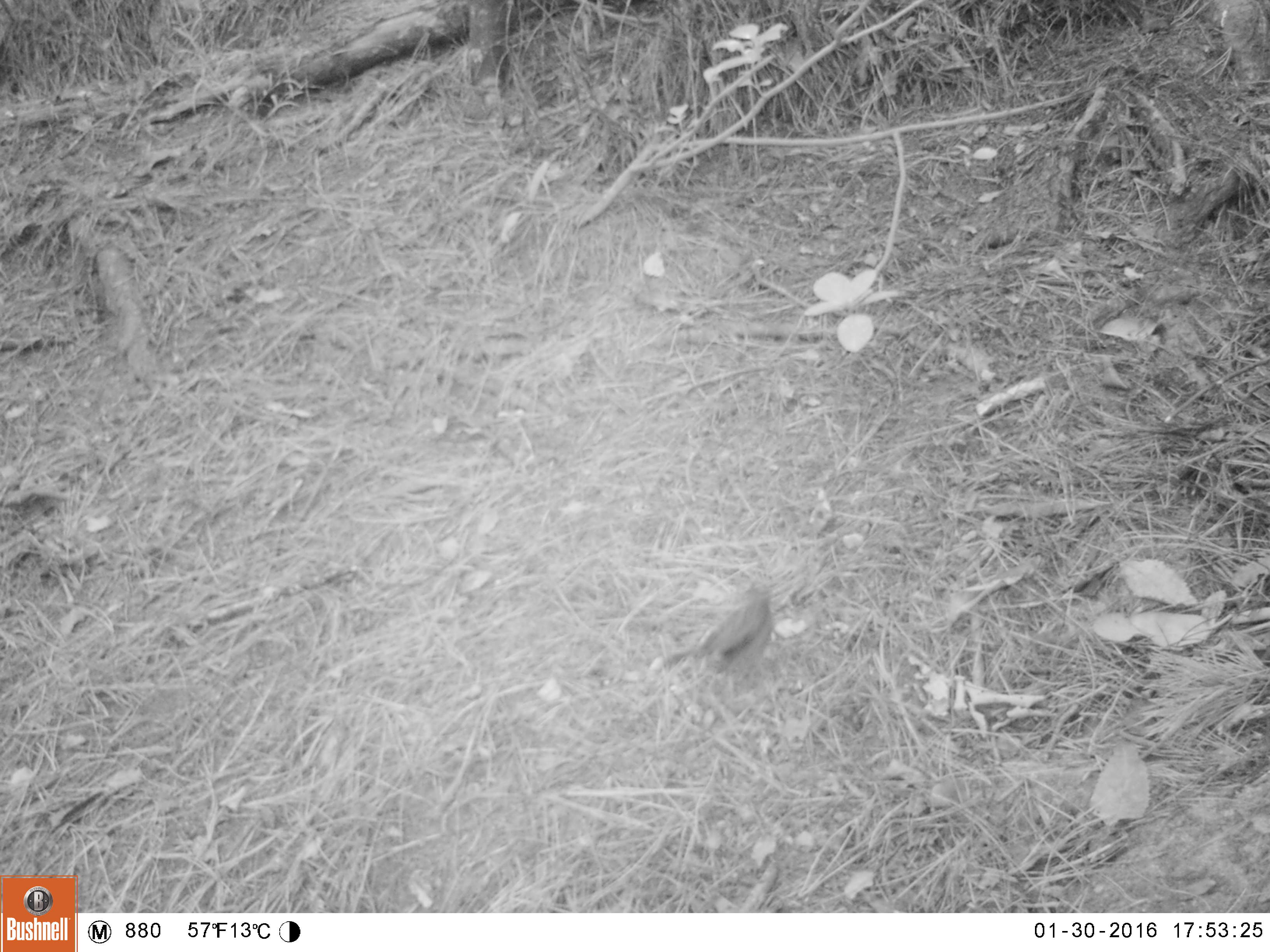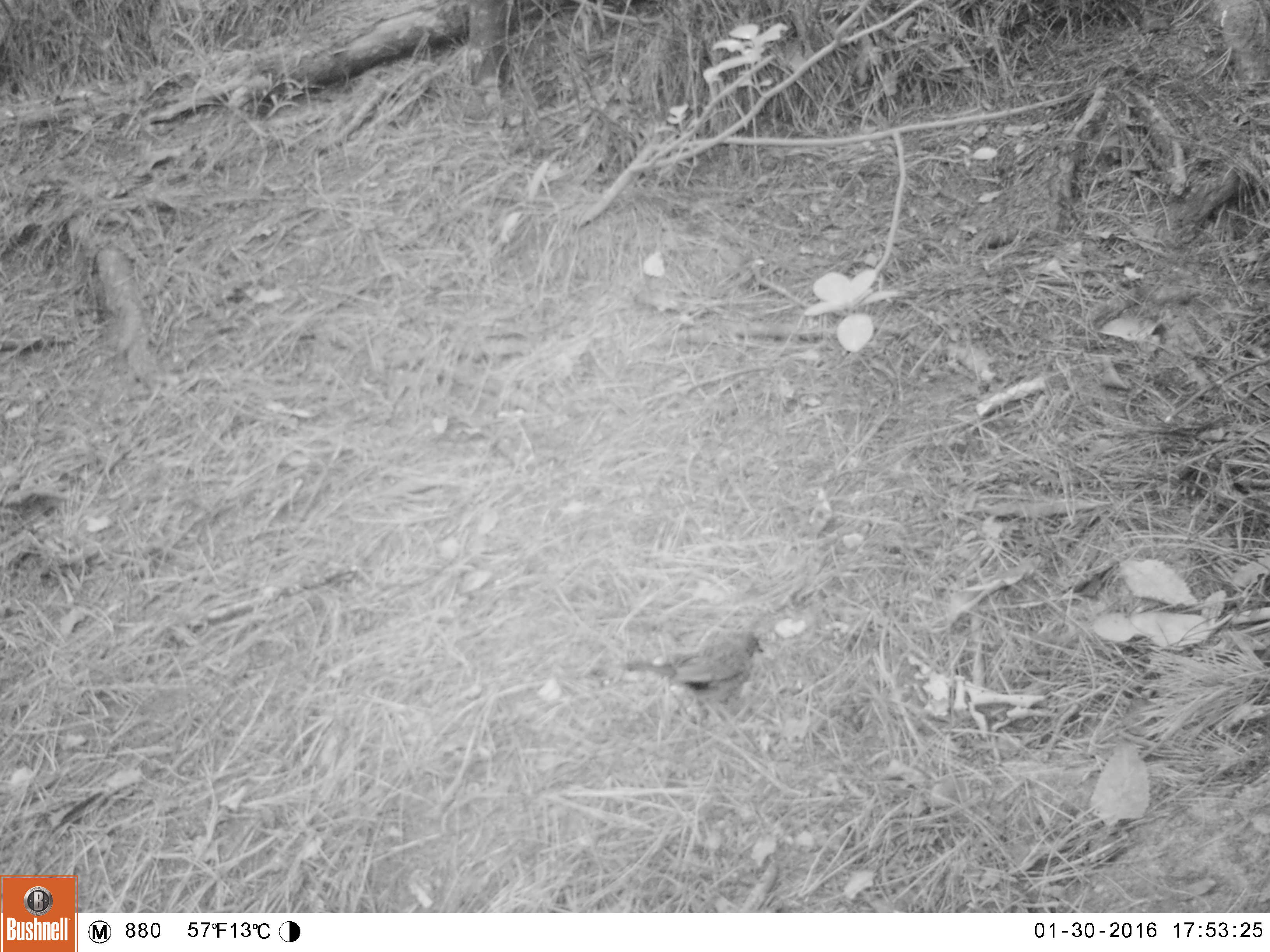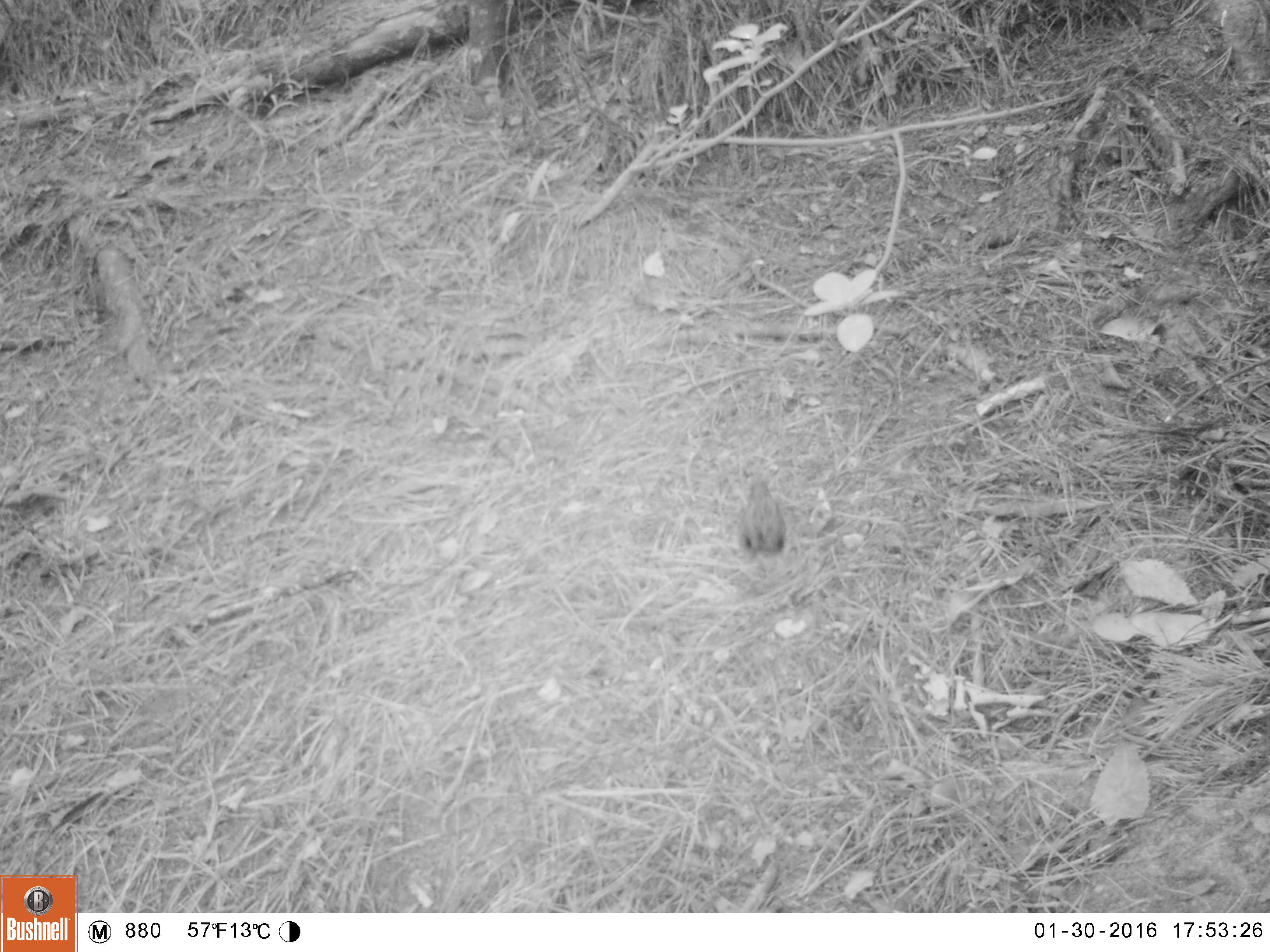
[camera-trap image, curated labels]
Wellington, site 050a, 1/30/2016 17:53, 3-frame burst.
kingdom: Animalia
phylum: Chordata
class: Aves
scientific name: Aves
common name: bird